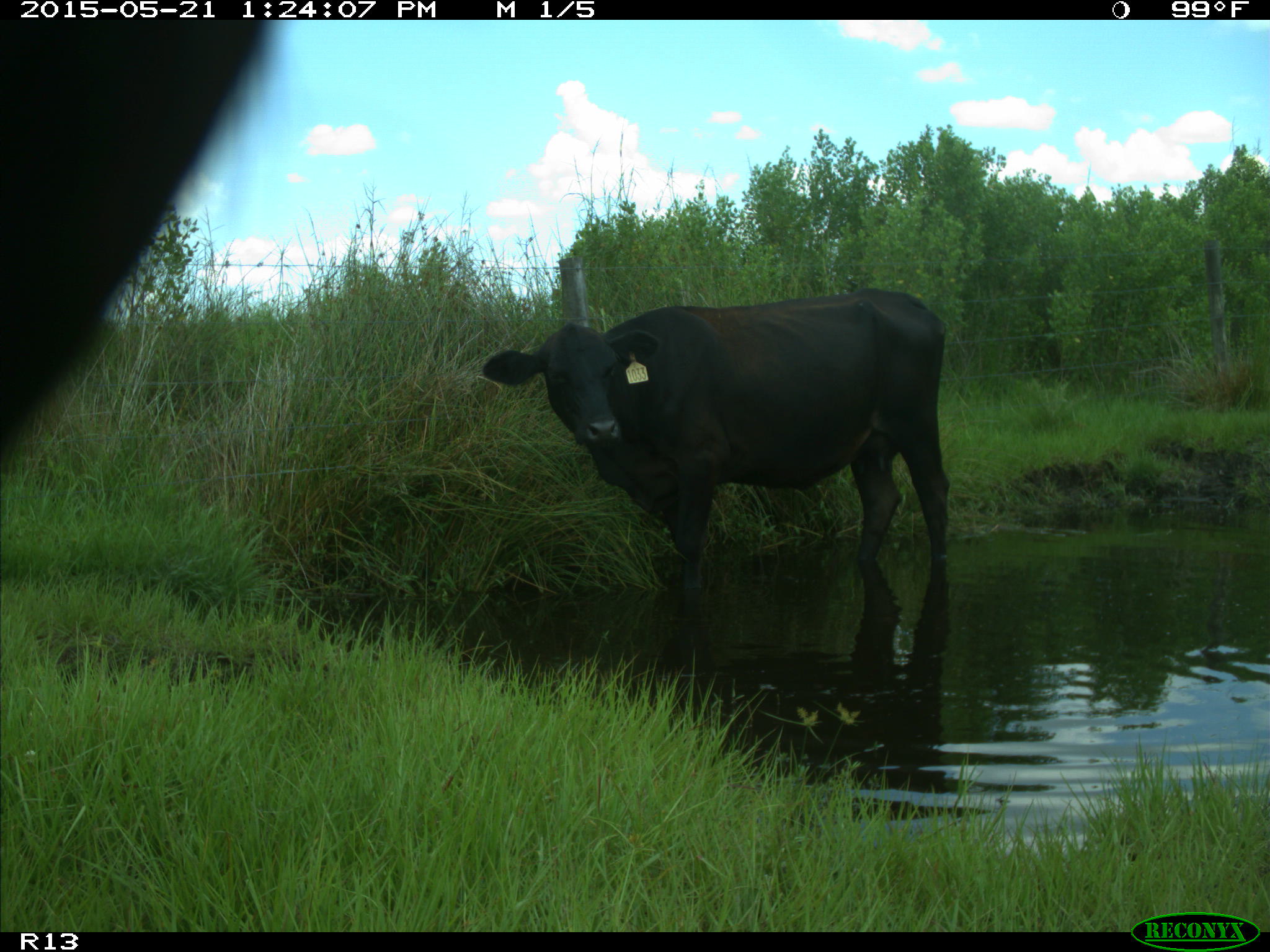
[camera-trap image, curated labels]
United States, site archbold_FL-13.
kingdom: Animalia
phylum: Chordata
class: Mammalia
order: Artiodactyla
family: Bovidae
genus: Bos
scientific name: Bos taurus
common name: domestic cow